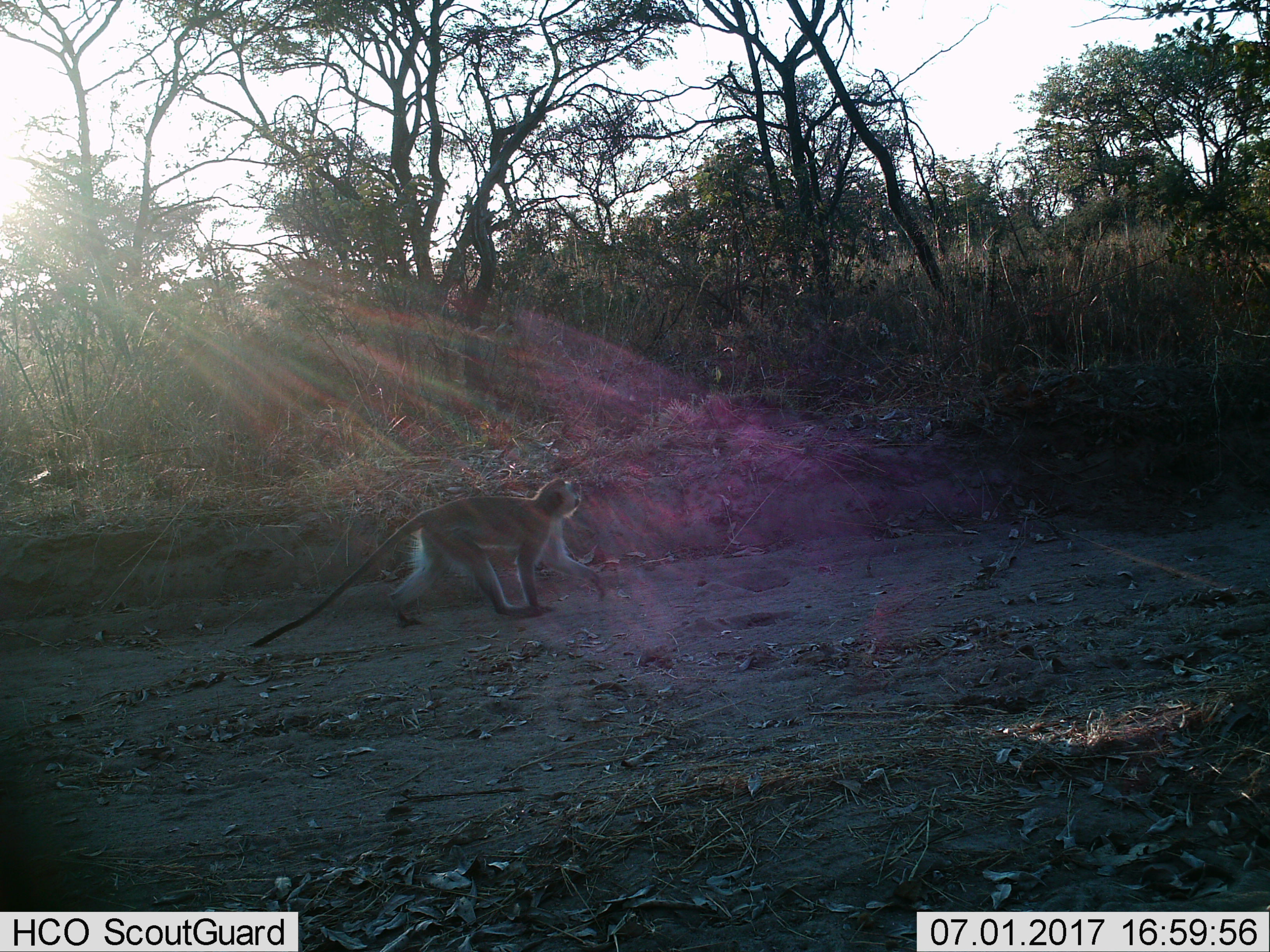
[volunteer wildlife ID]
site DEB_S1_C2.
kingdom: Animalia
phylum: Chordata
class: Mammalia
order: Primates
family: Cercopithecidae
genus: Chlorocebus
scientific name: Chlorocebus pygerythrus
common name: vervet monkey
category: monkeyvervet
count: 1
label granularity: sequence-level